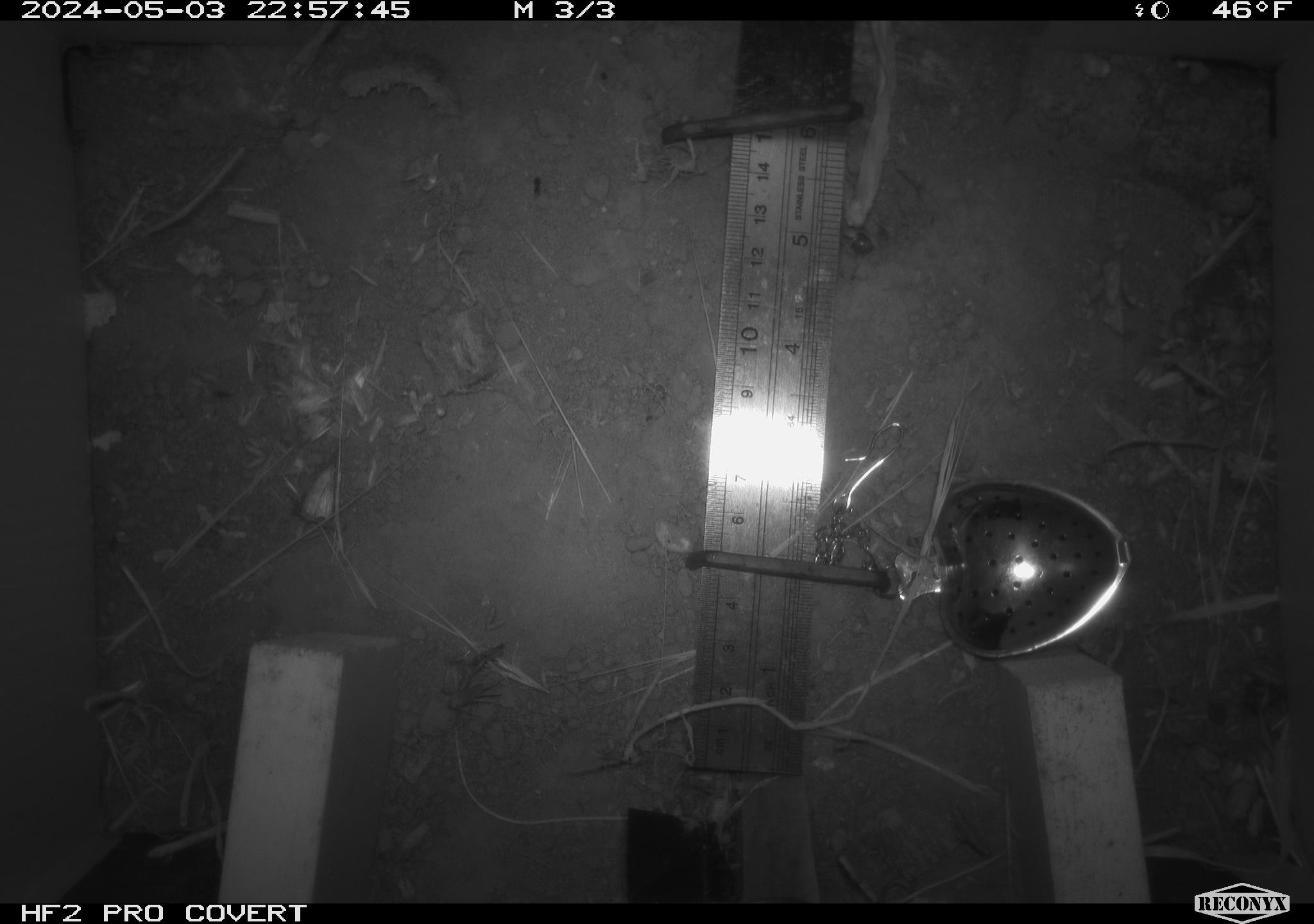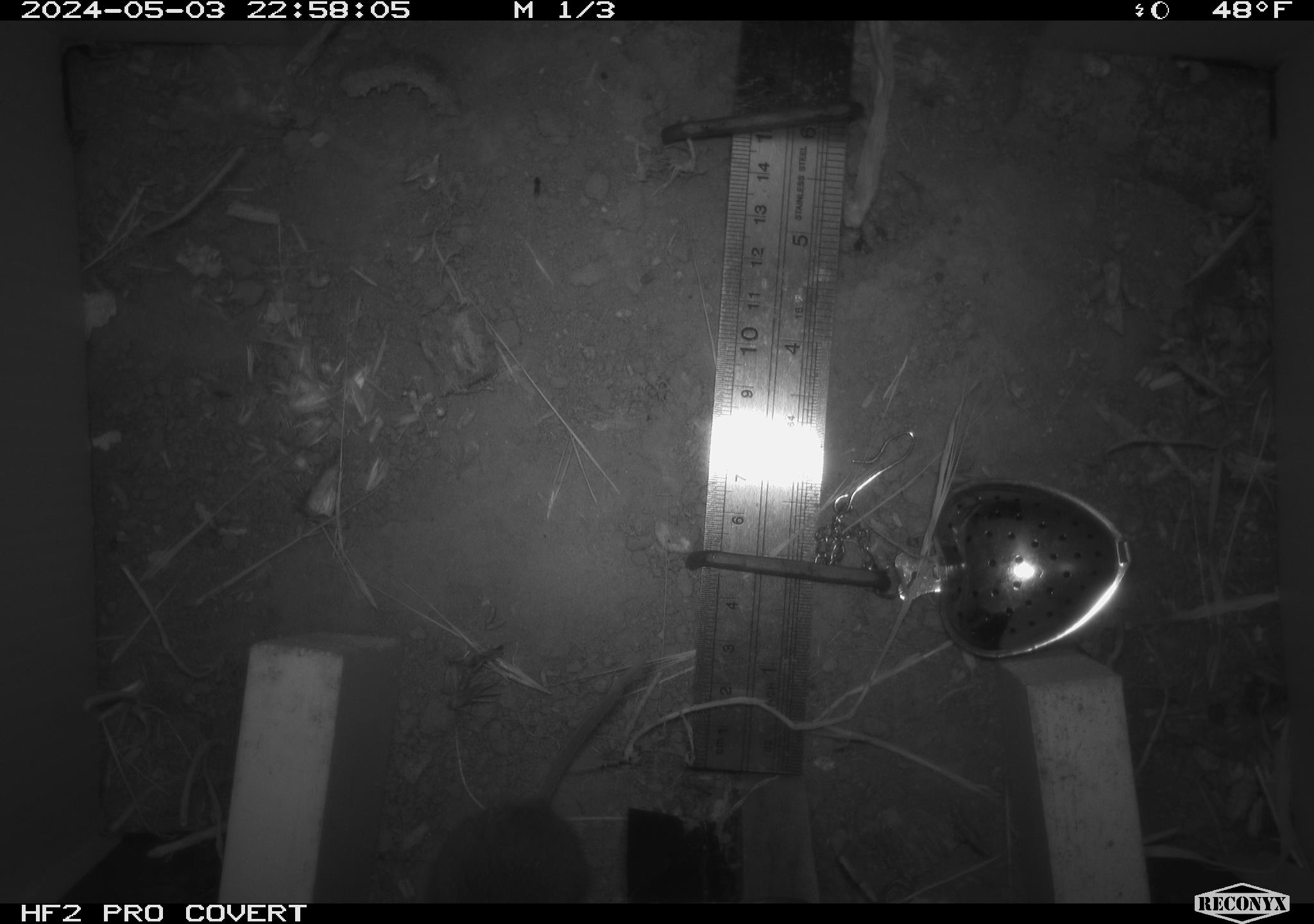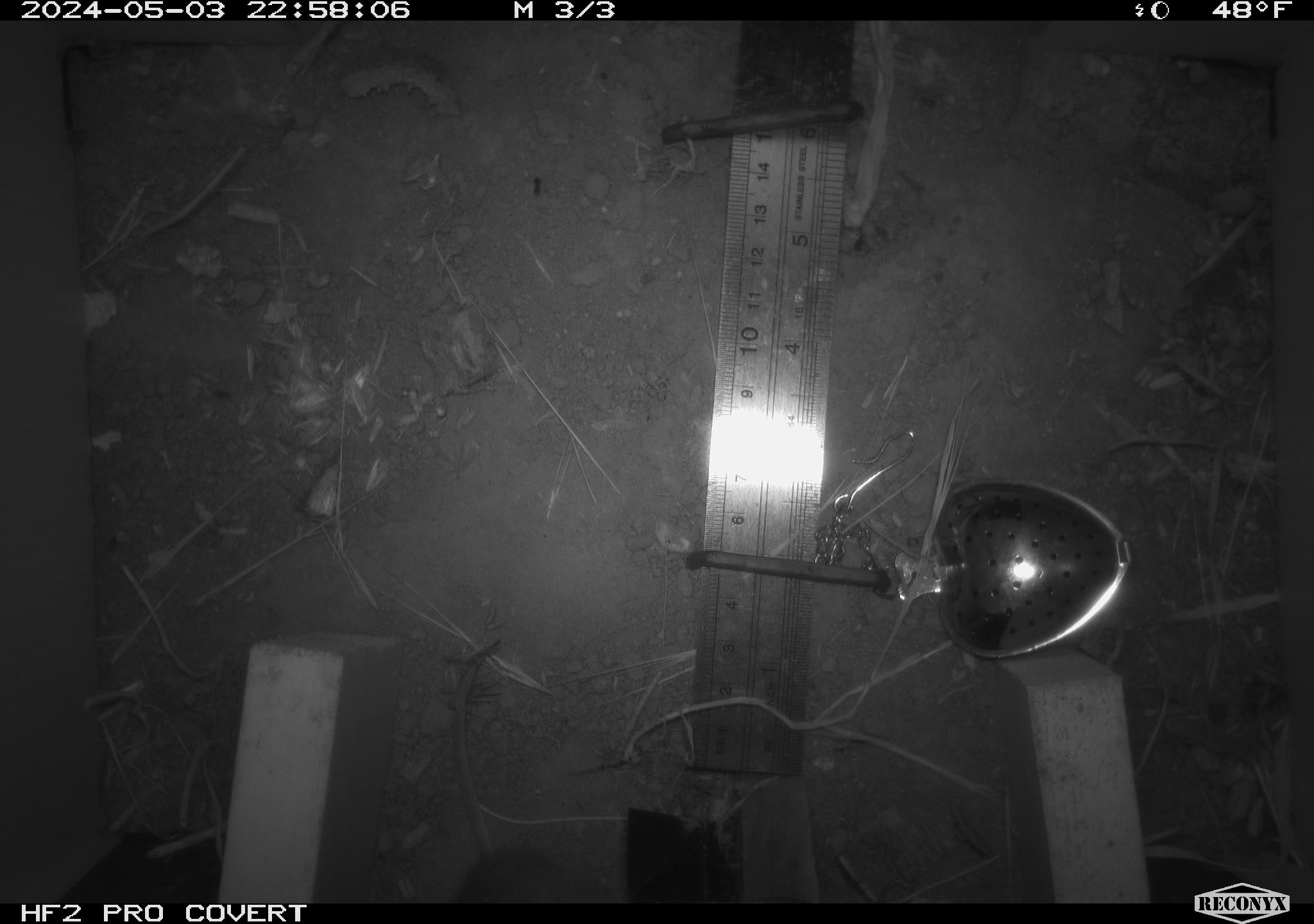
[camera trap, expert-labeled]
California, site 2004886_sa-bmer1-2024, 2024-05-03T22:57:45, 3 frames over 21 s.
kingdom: Animalia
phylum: Chordata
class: Mammalia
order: Rodentia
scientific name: Rodentia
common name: mouse species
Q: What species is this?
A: Mouse species (Rodentia).